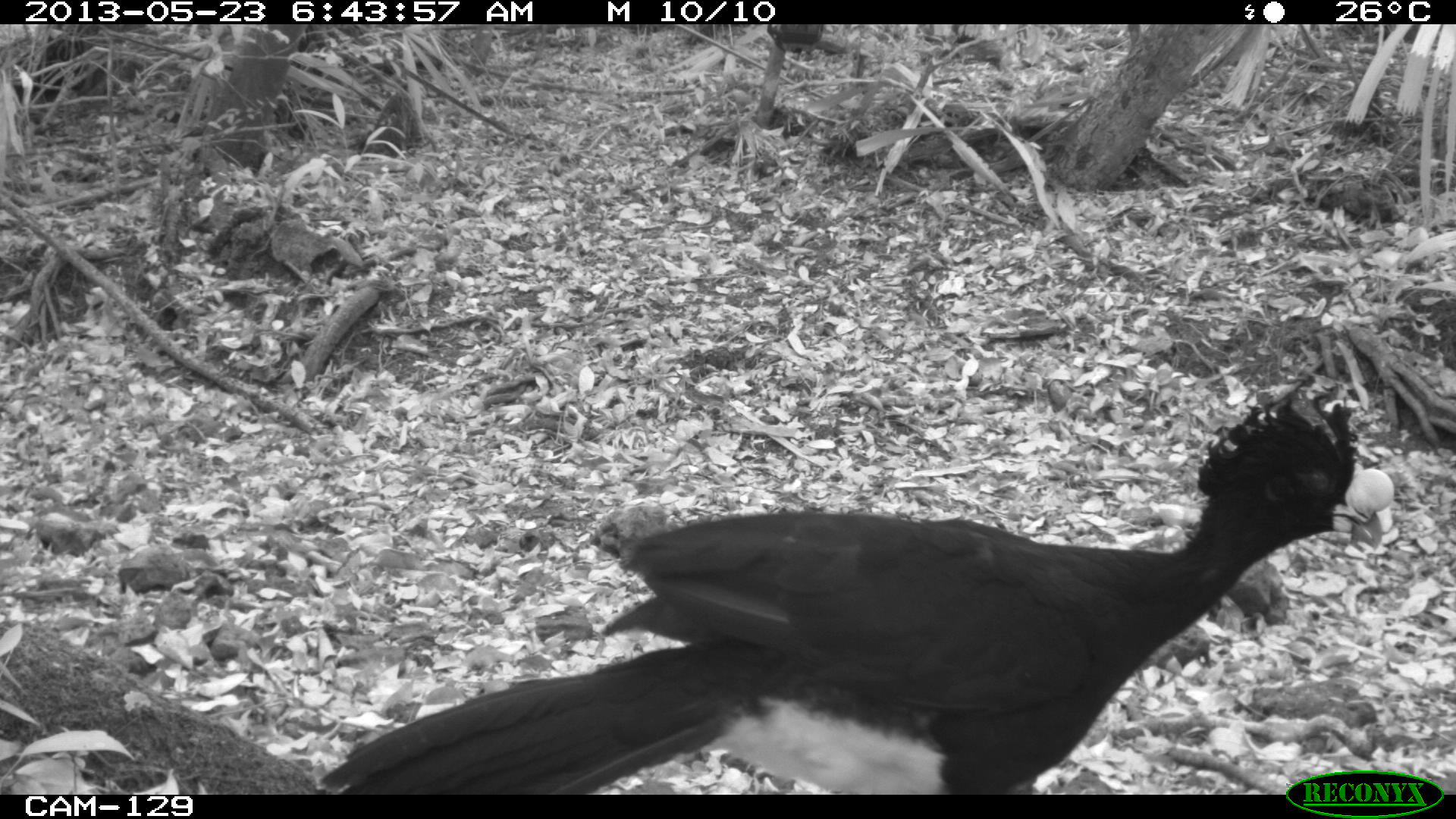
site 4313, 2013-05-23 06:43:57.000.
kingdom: Animalia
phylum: Chordata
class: Aves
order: Galliformes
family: Cracidae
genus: Crax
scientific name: Crax rubra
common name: great curassow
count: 1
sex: male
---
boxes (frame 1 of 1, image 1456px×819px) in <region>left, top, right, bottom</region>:
crax rubra: <region>317, 390, 1394, 795</region>